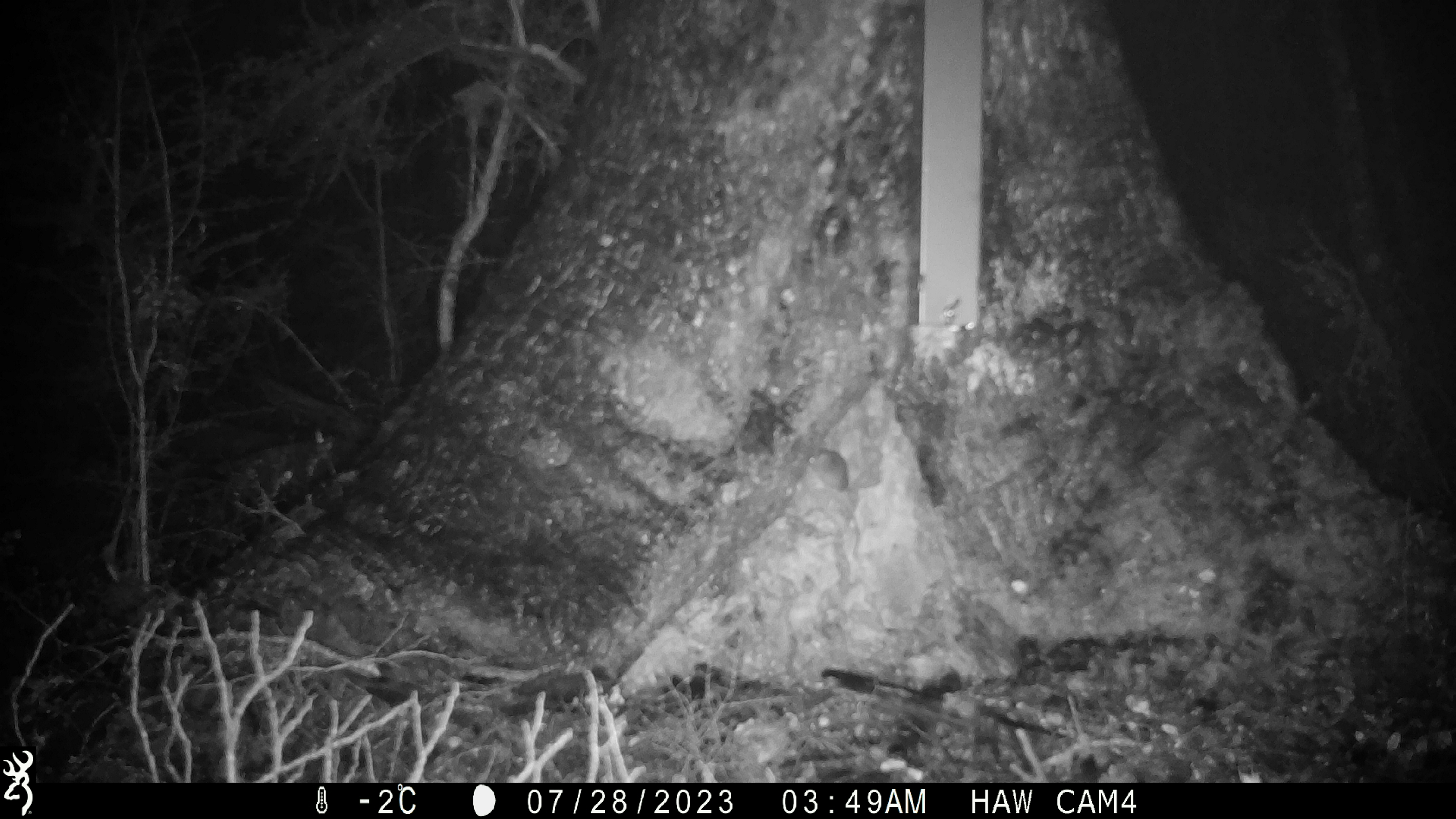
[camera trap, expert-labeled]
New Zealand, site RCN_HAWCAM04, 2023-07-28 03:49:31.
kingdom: Animalia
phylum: Chordata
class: Mammalia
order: Rodentia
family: Muridae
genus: Mus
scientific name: Mus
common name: mouse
Mouse (Mus).